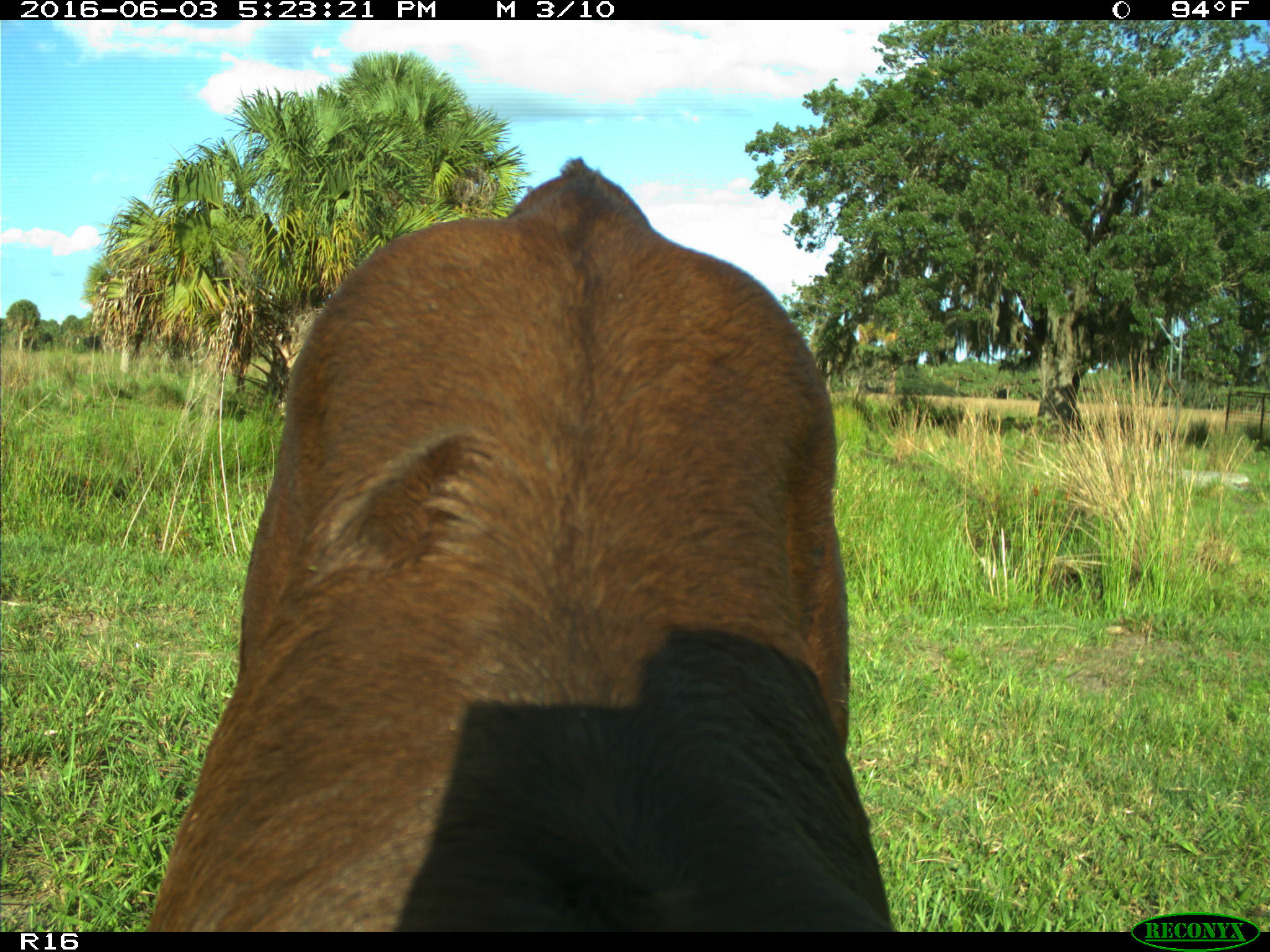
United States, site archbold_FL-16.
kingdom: Animalia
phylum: Chordata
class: Mammalia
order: Artiodactyla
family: Bovidae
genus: Bos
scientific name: Bos taurus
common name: domestic cow